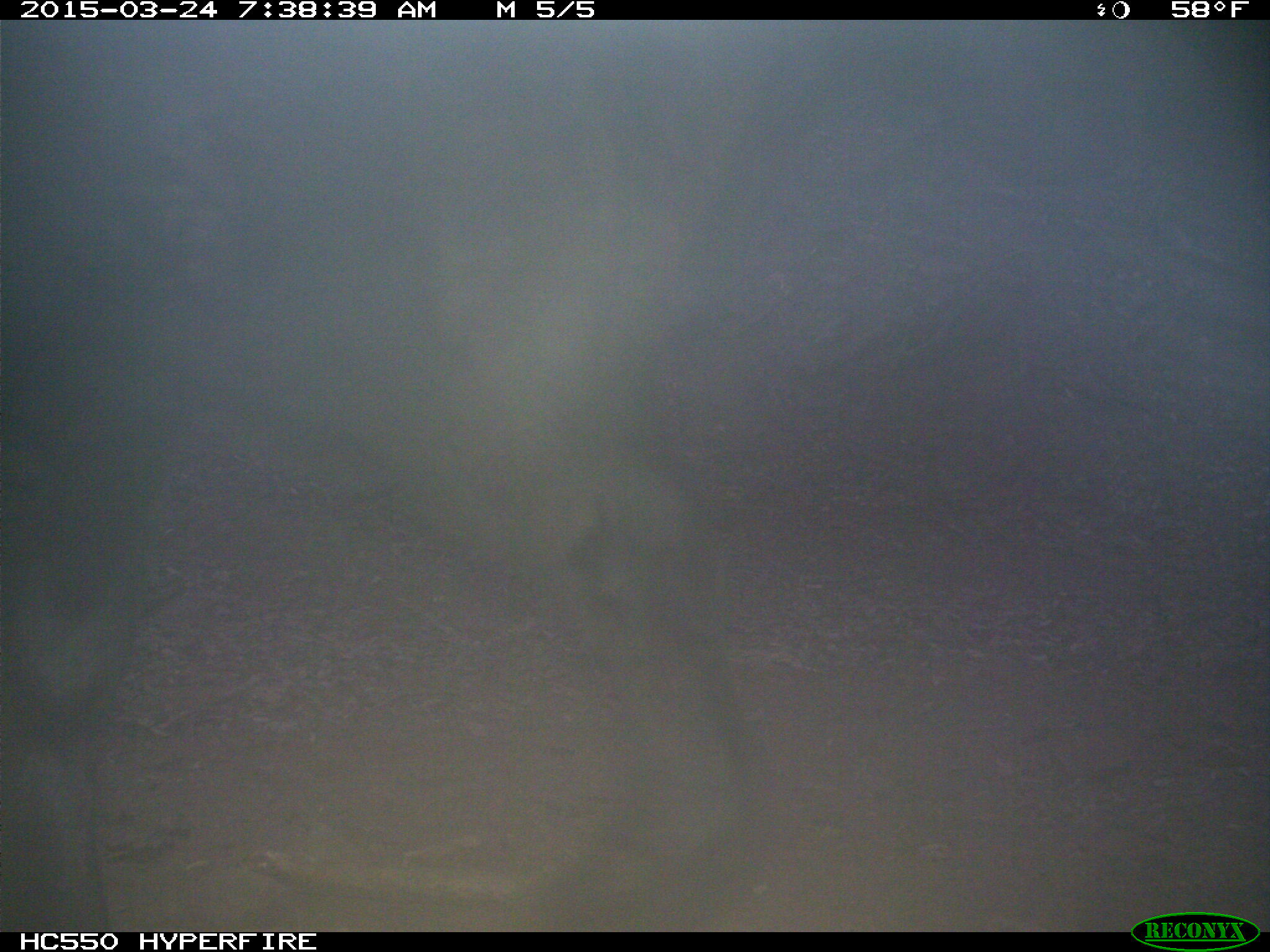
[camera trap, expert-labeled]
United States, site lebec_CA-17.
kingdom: Animalia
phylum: Chordata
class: Mammalia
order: Artiodactyla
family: Bovidae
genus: Bos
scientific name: Bos taurus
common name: domestic cow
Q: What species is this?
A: Bos taurus (domestic cow).